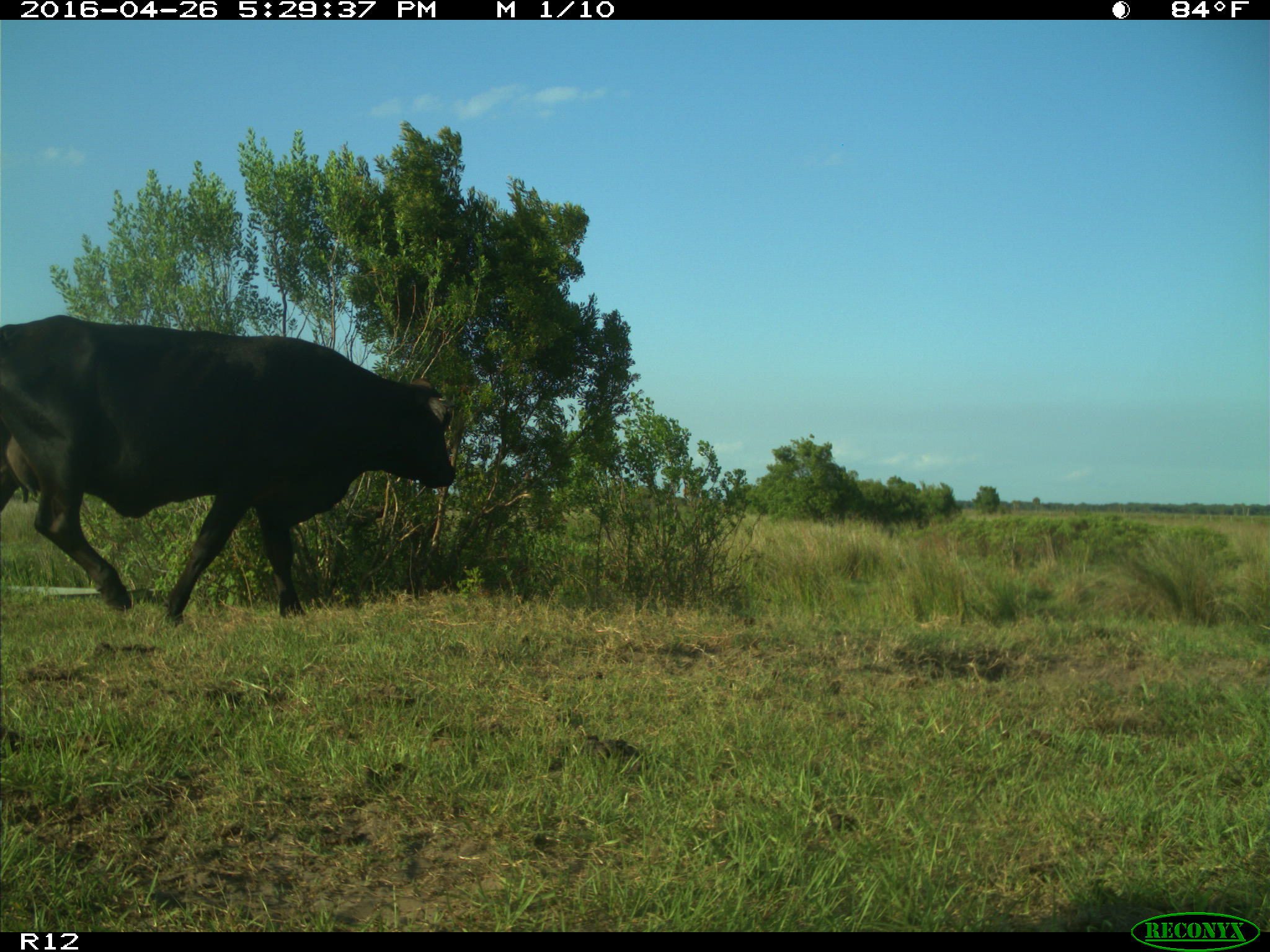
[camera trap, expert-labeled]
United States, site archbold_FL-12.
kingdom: Animalia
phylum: Chordata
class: Mammalia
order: Artiodactyla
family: Bovidae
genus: Bos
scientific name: Bos taurus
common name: domestic cow